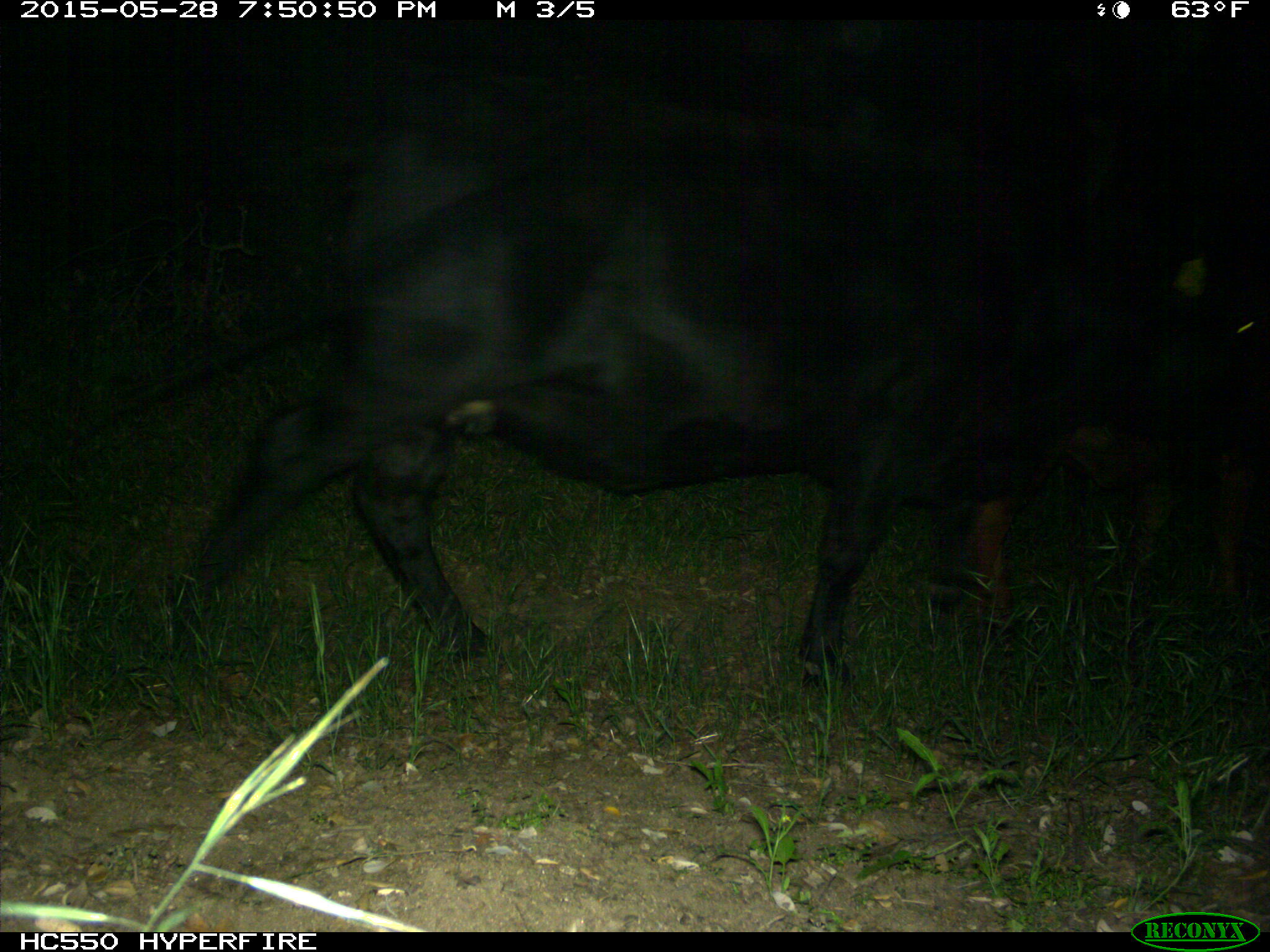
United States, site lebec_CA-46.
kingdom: Animalia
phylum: Chordata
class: Mammalia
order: Artiodactyla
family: Bovidae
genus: Bos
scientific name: Bos taurus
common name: domestic cow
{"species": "Bos taurus (domestic cow)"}